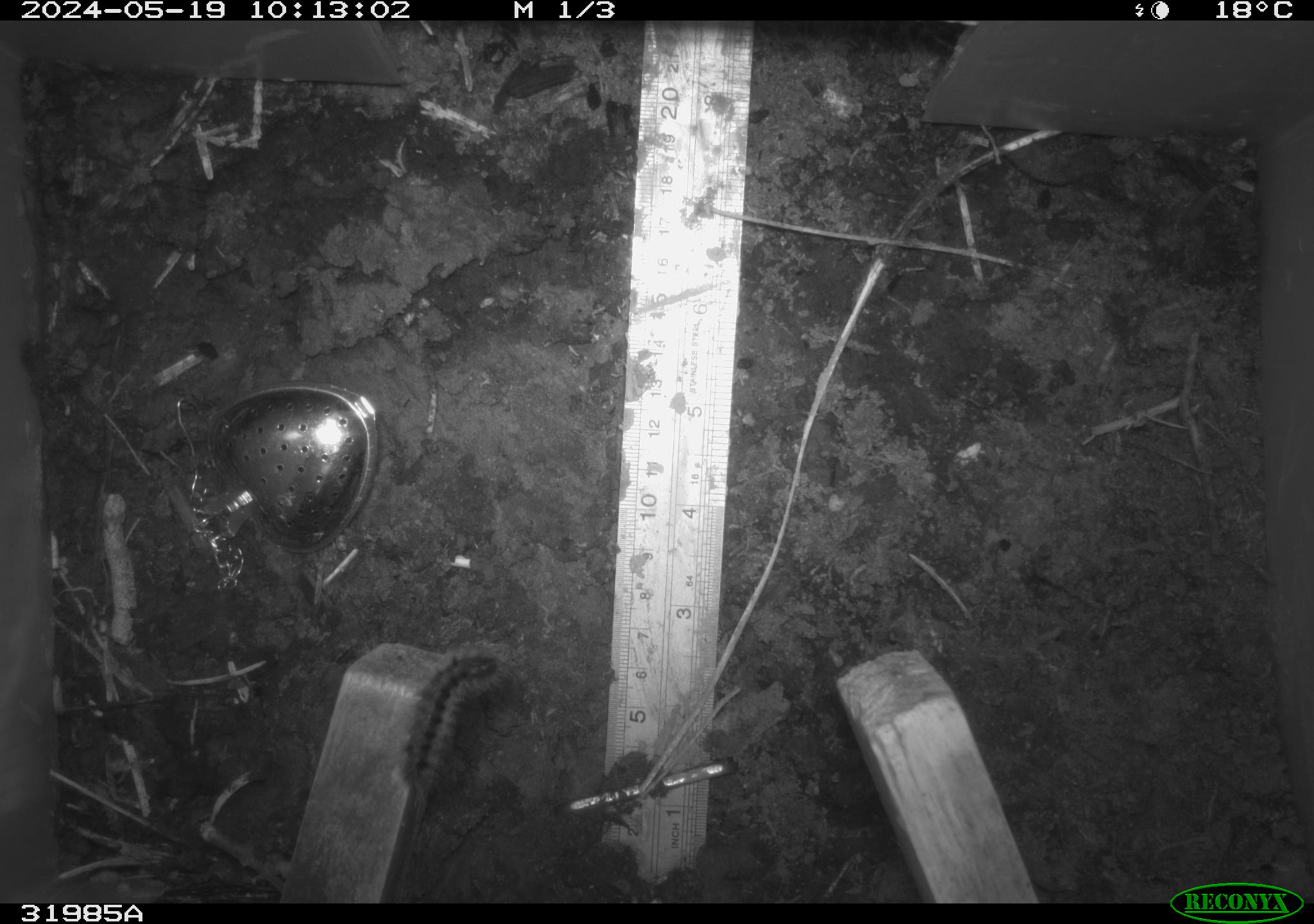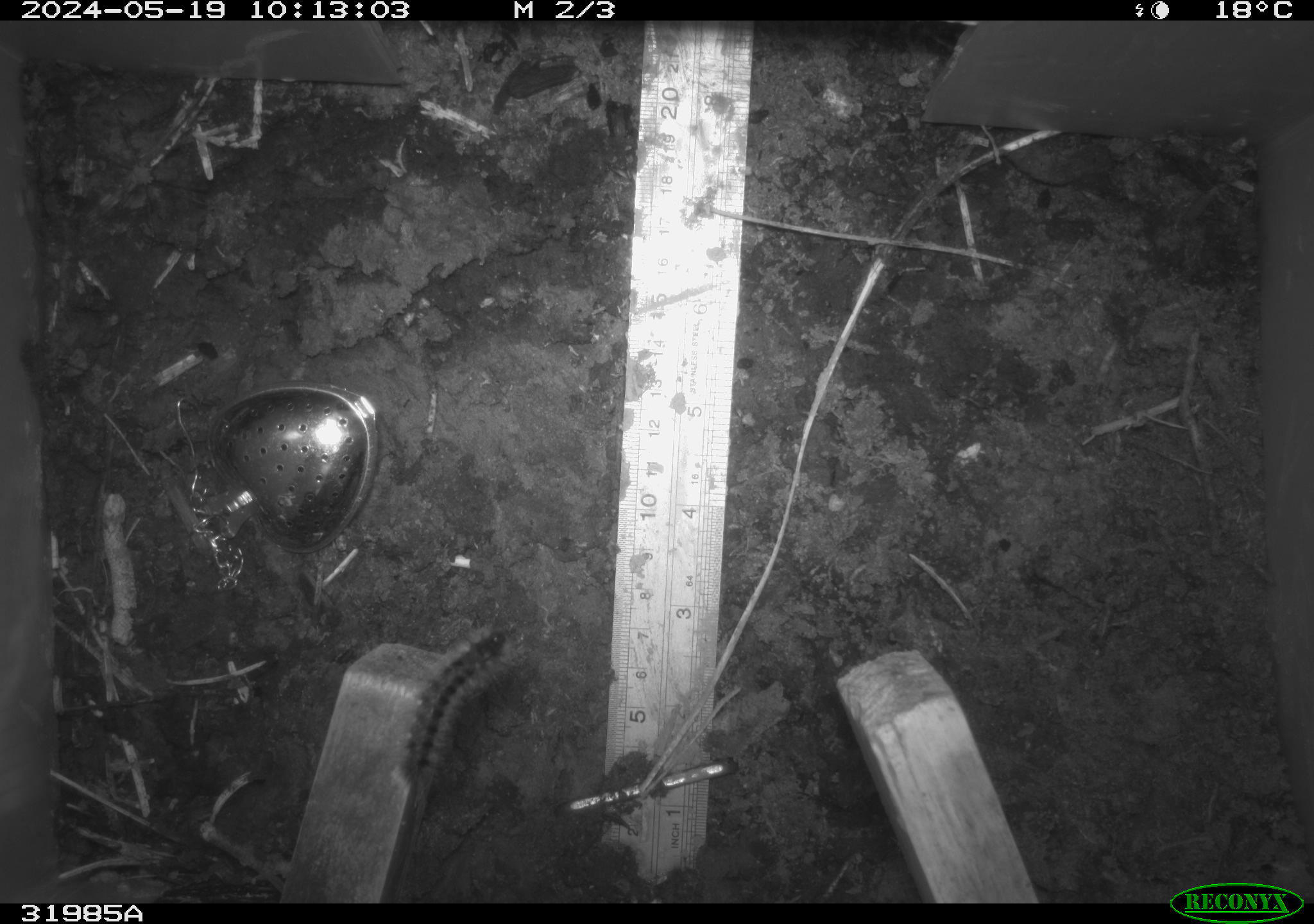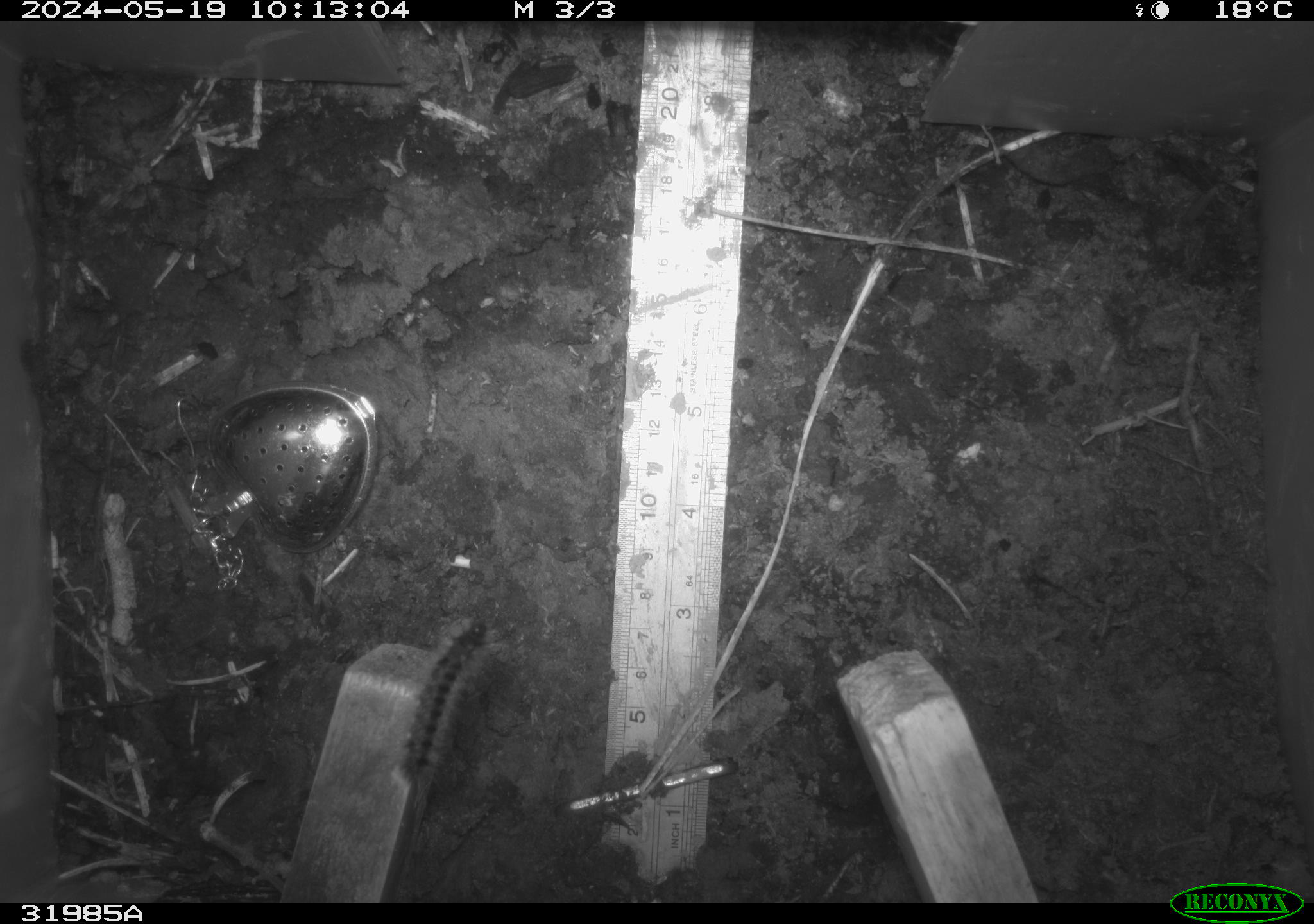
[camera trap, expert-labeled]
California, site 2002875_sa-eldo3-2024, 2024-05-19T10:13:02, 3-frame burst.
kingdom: Animalia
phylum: Arthropoda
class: Insecta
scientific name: Insecta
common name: insect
Insect (Insecta).